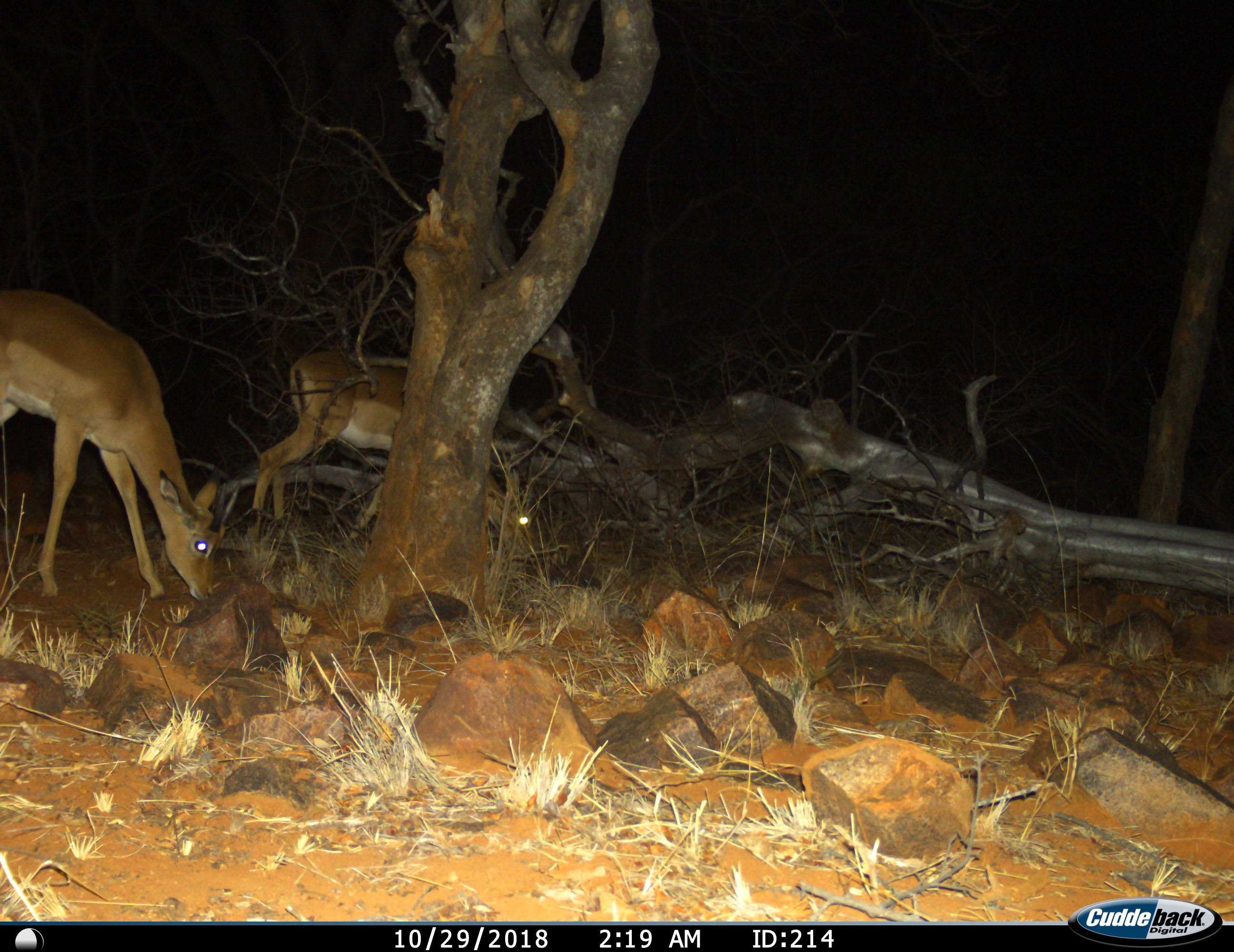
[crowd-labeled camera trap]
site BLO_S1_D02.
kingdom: Animalia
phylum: Chordata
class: Mammalia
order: Artiodactyla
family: Bovidae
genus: Aepyceros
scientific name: Aepyceros melampus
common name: impala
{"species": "impala (Aepyceros melampus)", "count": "2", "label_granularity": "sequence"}